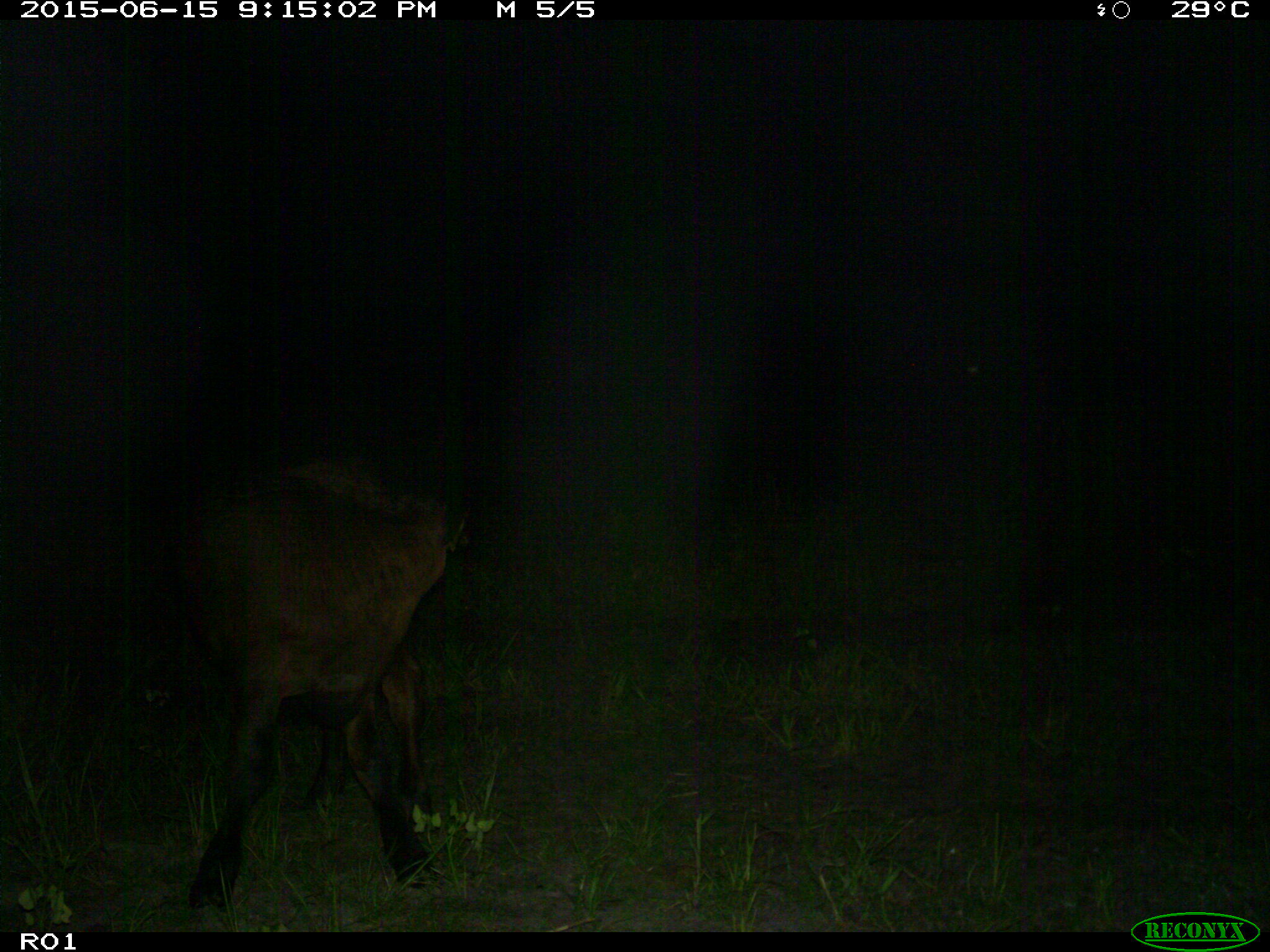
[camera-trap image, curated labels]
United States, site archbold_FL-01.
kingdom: Animalia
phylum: Chordata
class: Mammalia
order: Artiodactyla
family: Bovidae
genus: Bos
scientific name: Bos taurus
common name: domestic cow